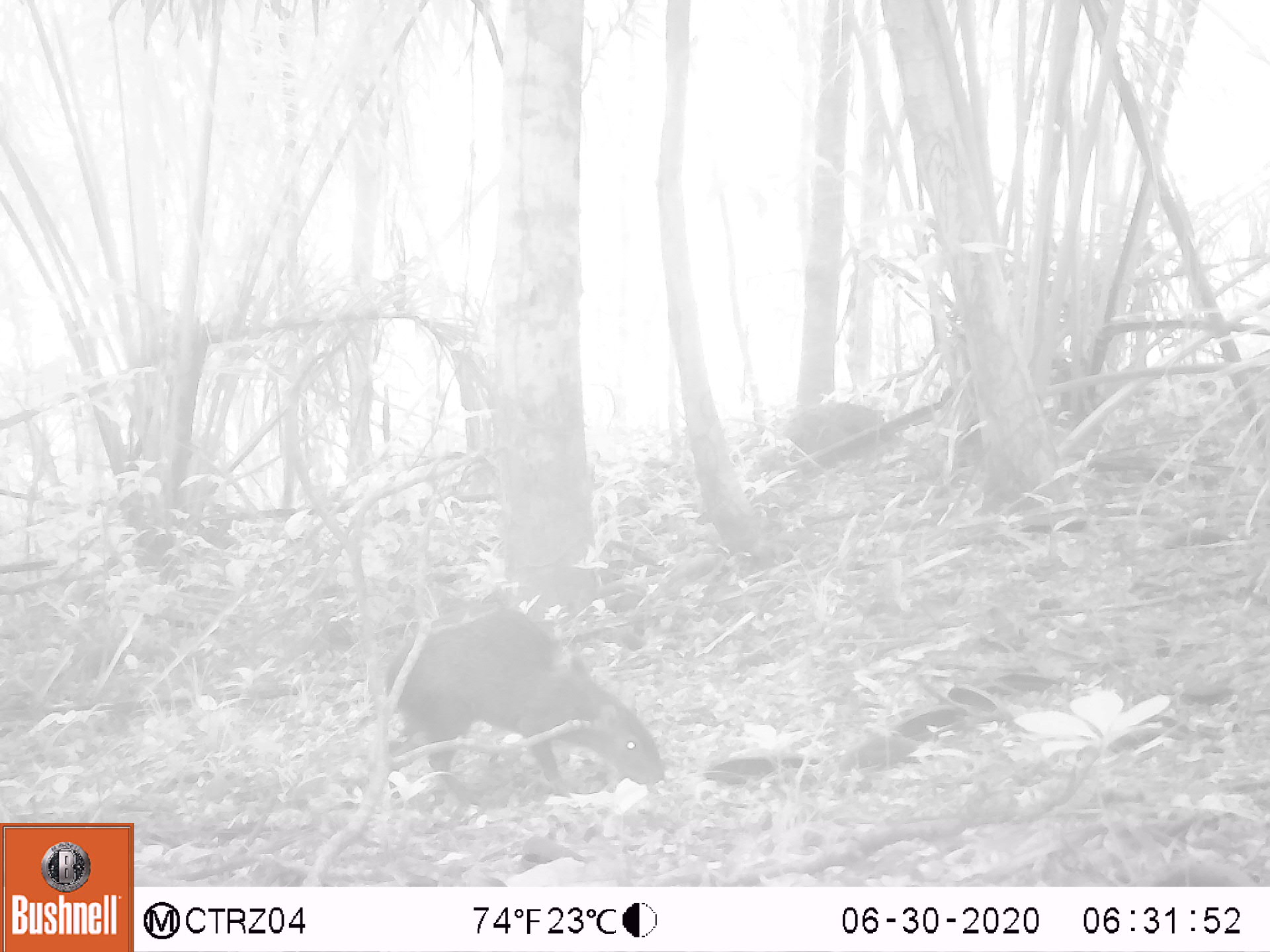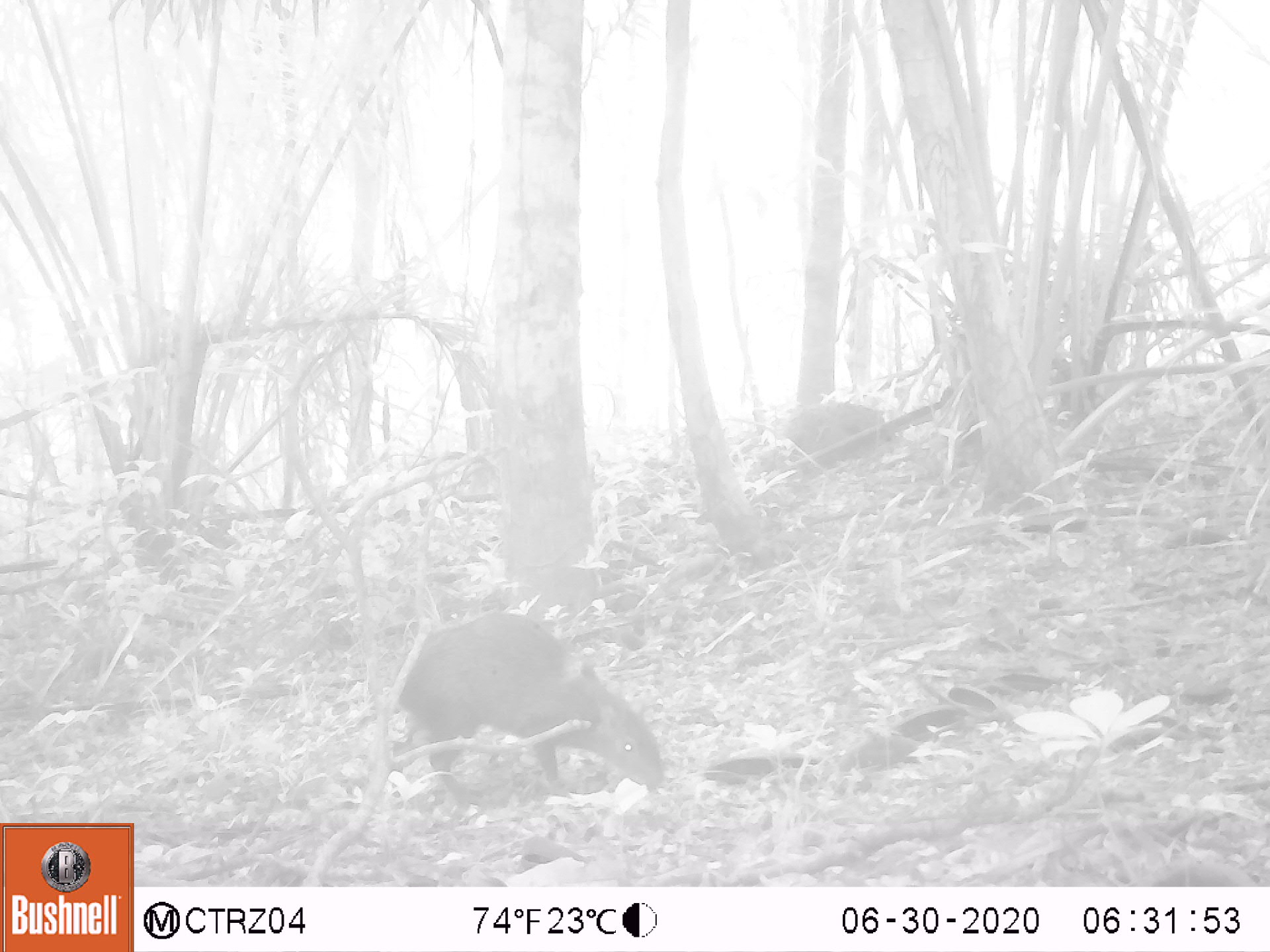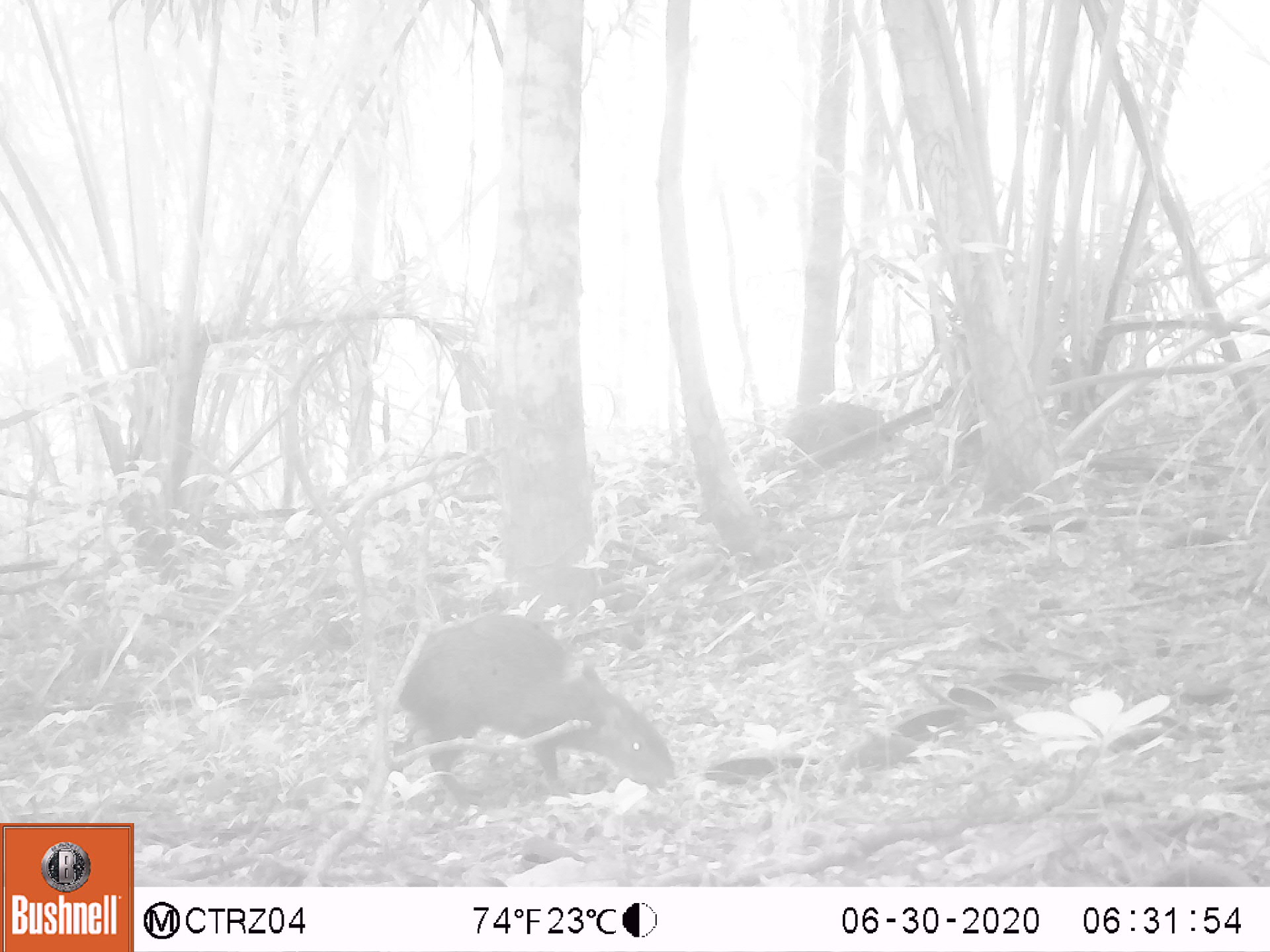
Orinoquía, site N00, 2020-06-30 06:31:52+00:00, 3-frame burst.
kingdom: Animalia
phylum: Chordata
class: Mammalia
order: Rodentia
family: Dasyproctidae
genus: Dasyprocta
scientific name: Dasyprocta fuliginosa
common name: black agouti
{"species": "black agouti (Dasyprocta fuliginosa)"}